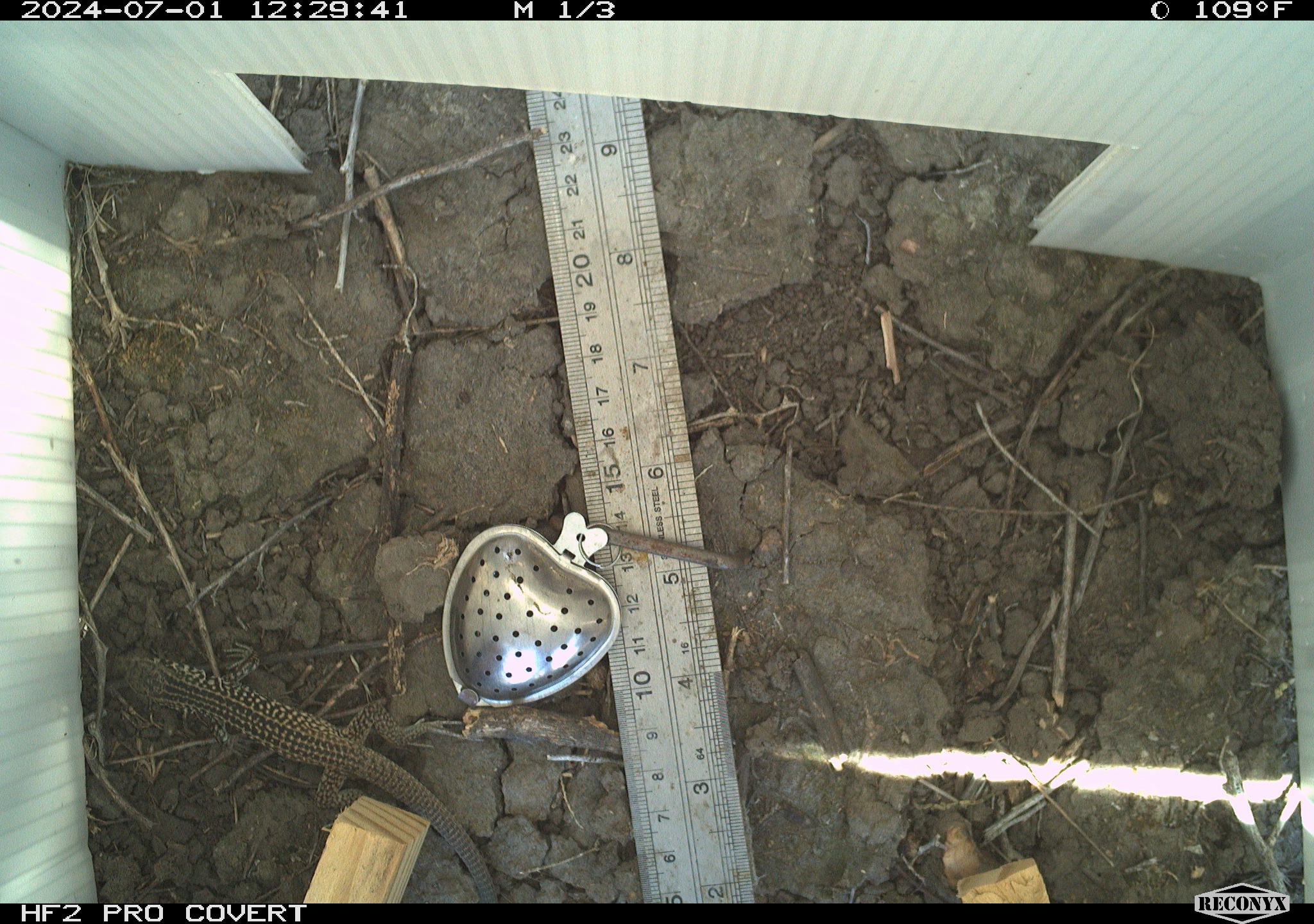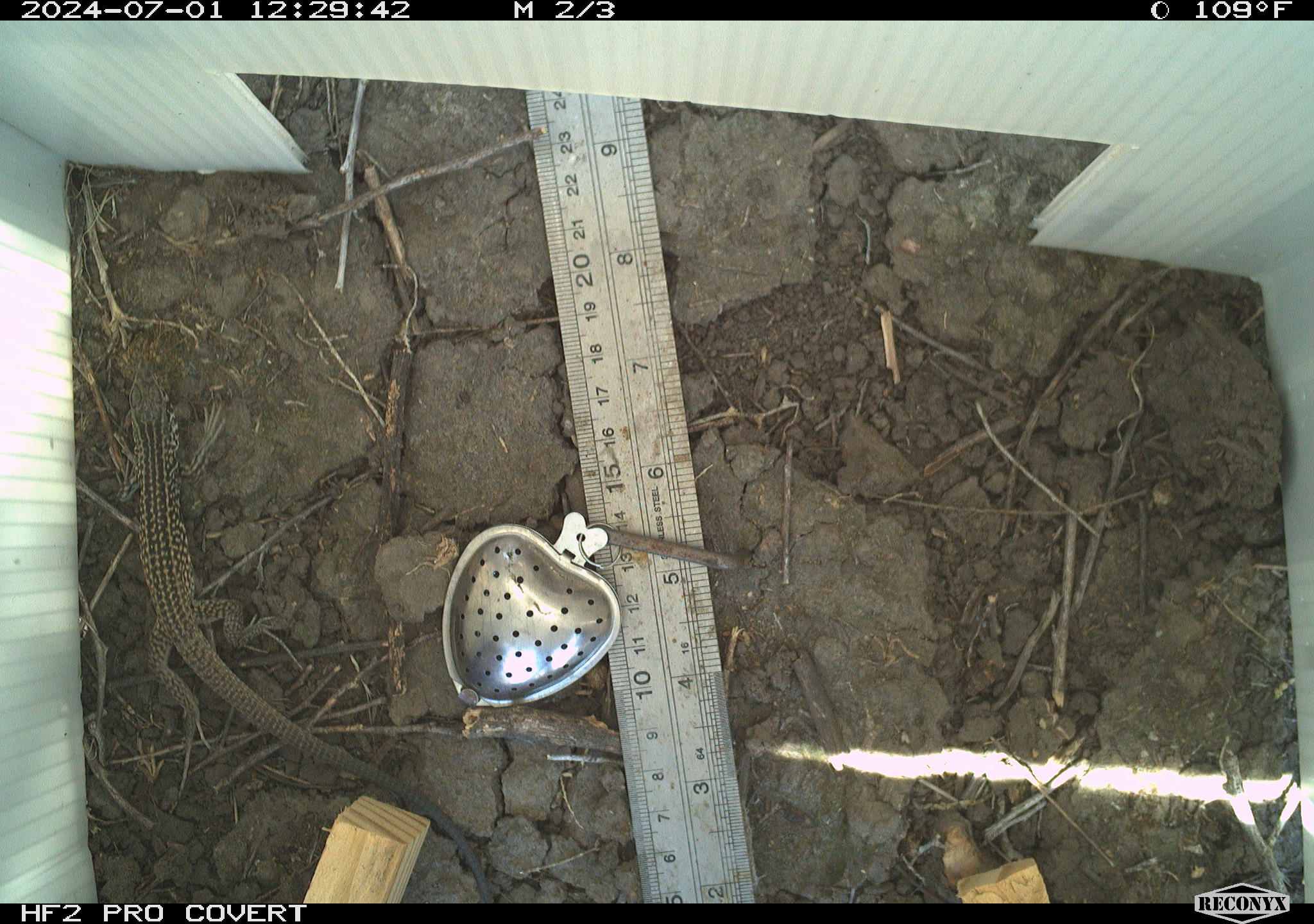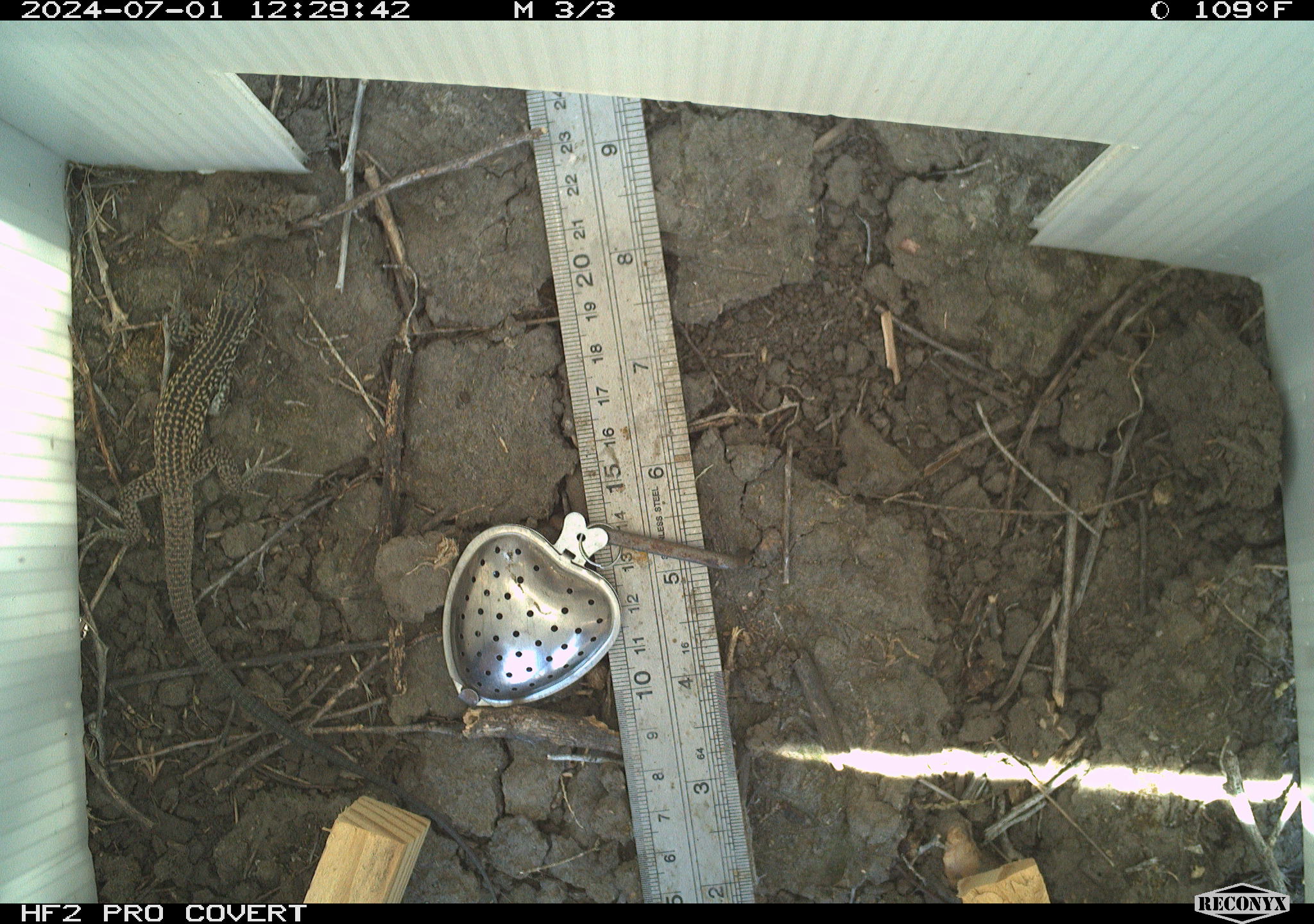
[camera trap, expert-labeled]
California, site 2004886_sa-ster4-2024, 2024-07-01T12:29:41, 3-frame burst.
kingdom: Animalia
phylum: Chordata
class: Reptilia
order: Squamata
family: Teiidae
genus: Aspidoscelis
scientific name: Aspidoscelis tigris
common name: western whiptail